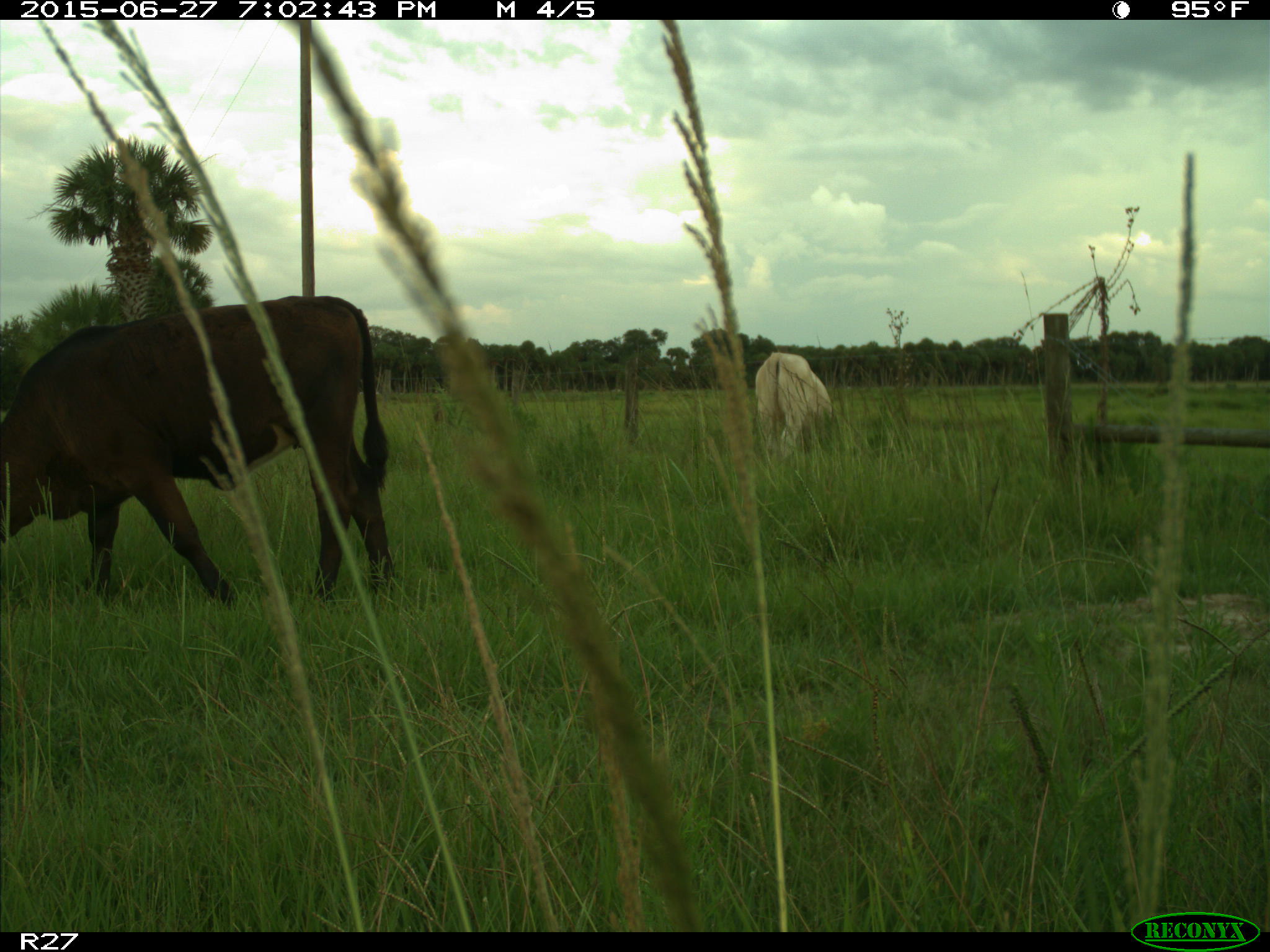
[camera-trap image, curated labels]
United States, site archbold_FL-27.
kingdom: Animalia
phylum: Chordata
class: Mammalia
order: Artiodactyla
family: Bovidae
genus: Bos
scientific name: Bos taurus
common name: domestic cow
Bos taurus (domestic cow).